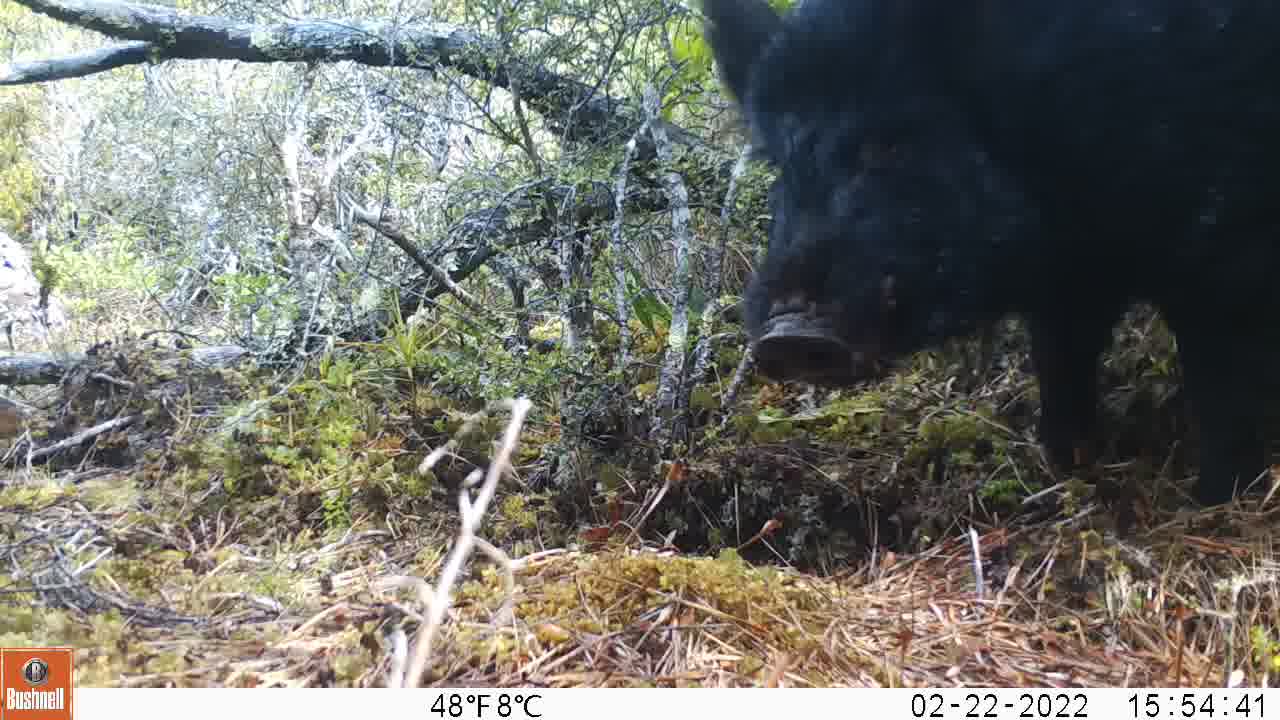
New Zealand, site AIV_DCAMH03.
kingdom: Animalia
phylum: Chordata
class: Mammalia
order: Artiodactyla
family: Suidae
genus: Sus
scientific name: Sus scrofa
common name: pig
Pig (Sus scrofa).